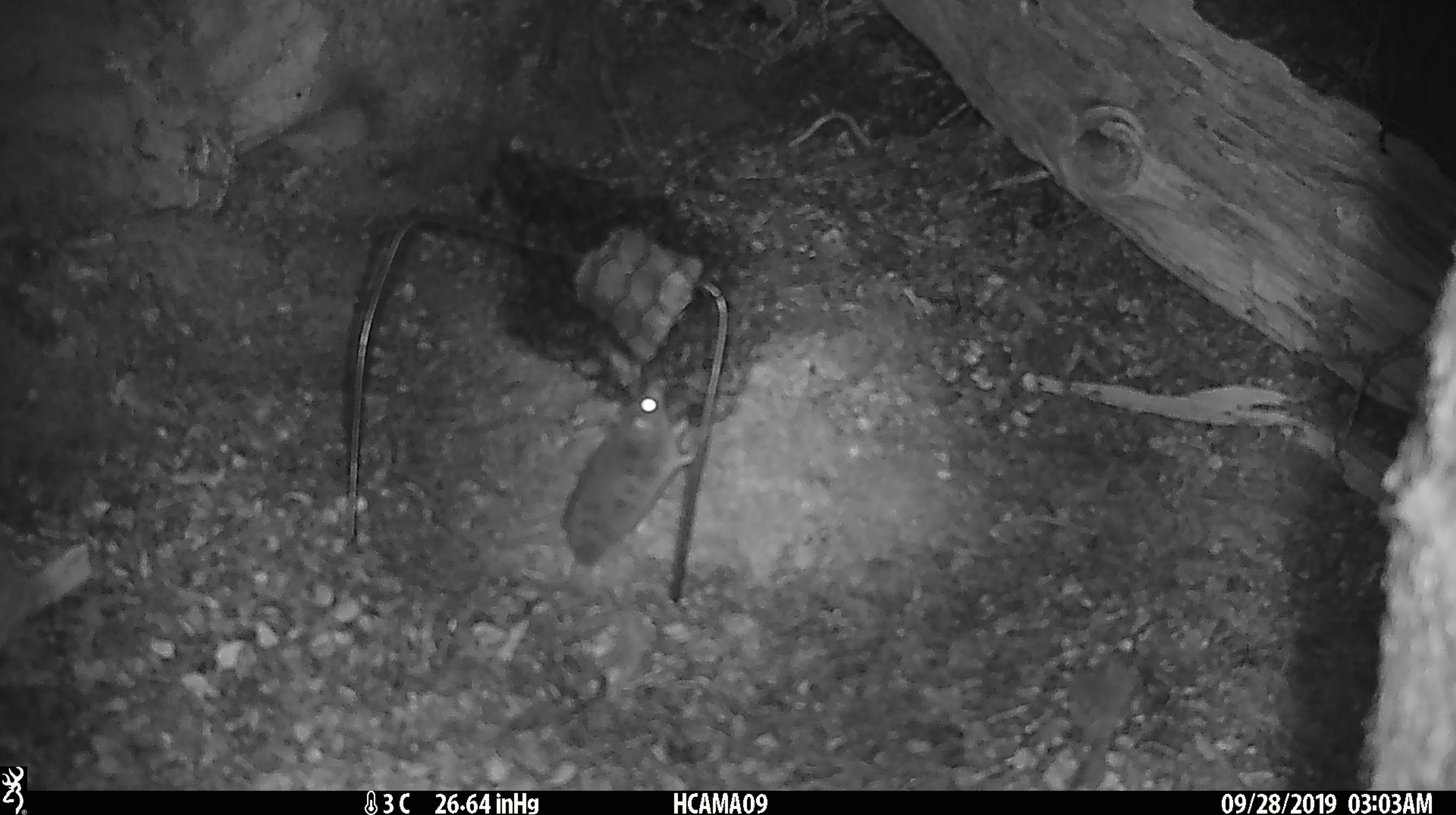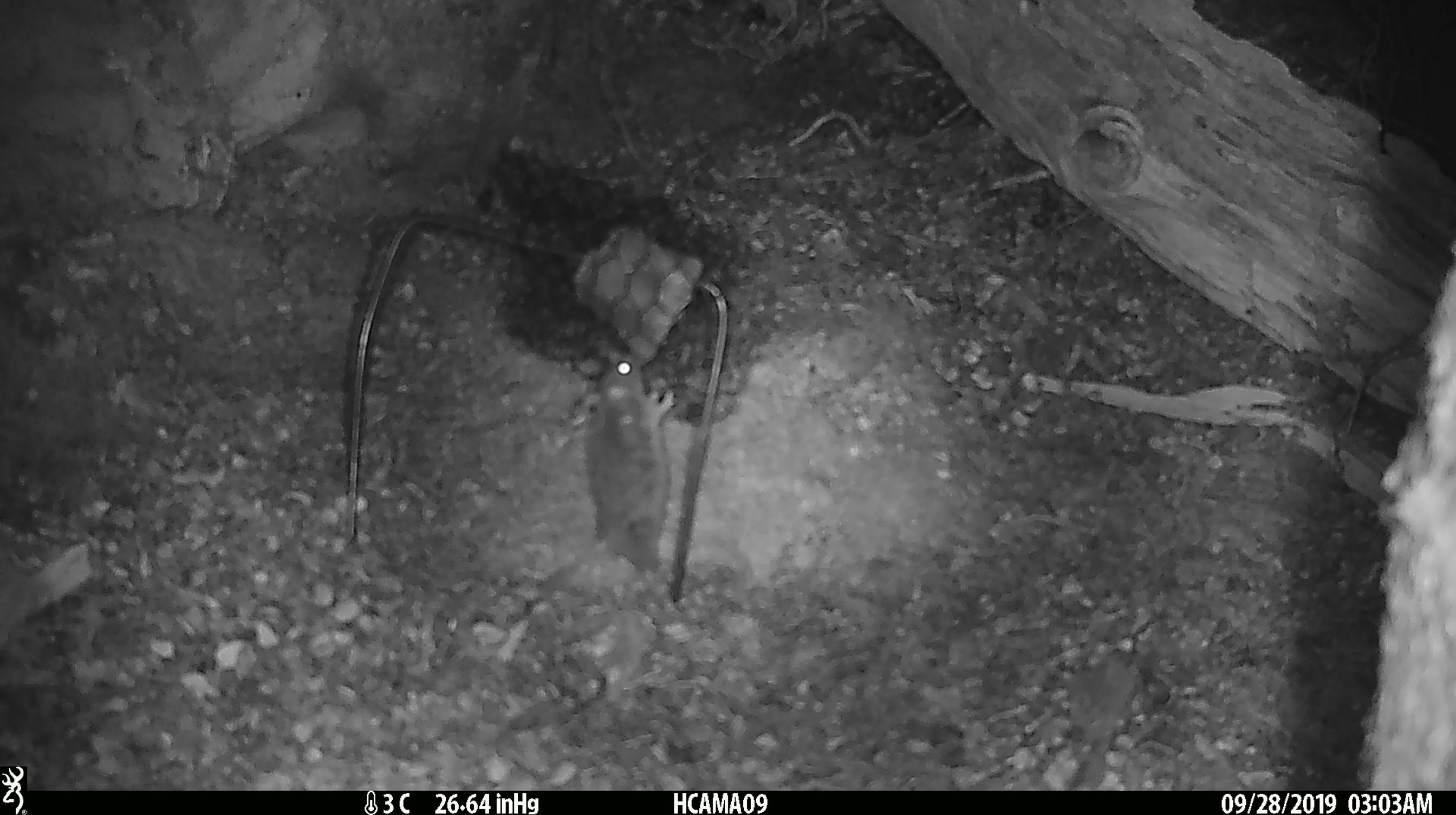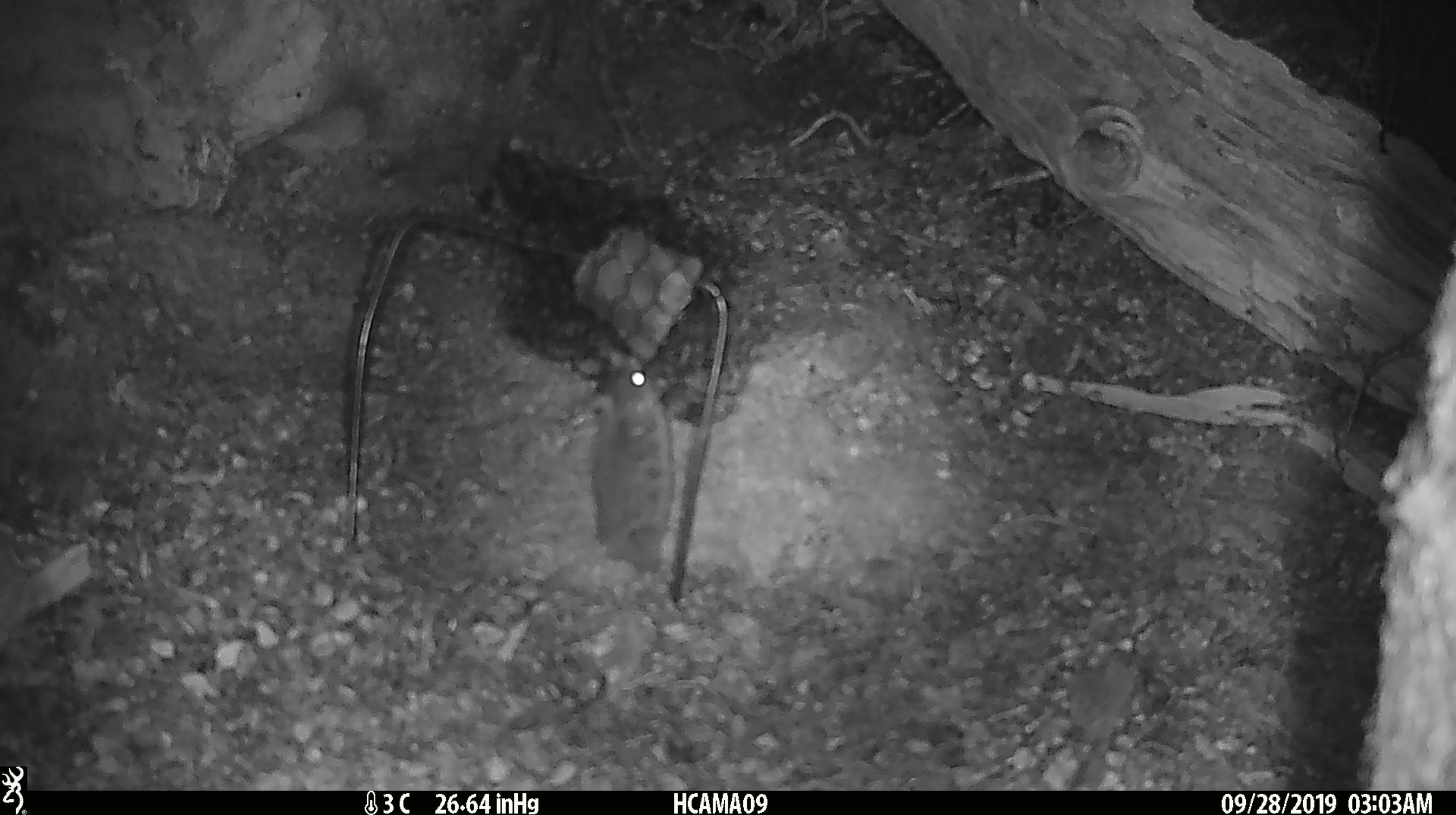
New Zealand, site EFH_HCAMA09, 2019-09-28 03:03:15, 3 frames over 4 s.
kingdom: Animalia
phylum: Chordata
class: Mammalia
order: Rodentia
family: Muridae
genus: Mus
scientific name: Mus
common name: mouse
Mouse (Mus).